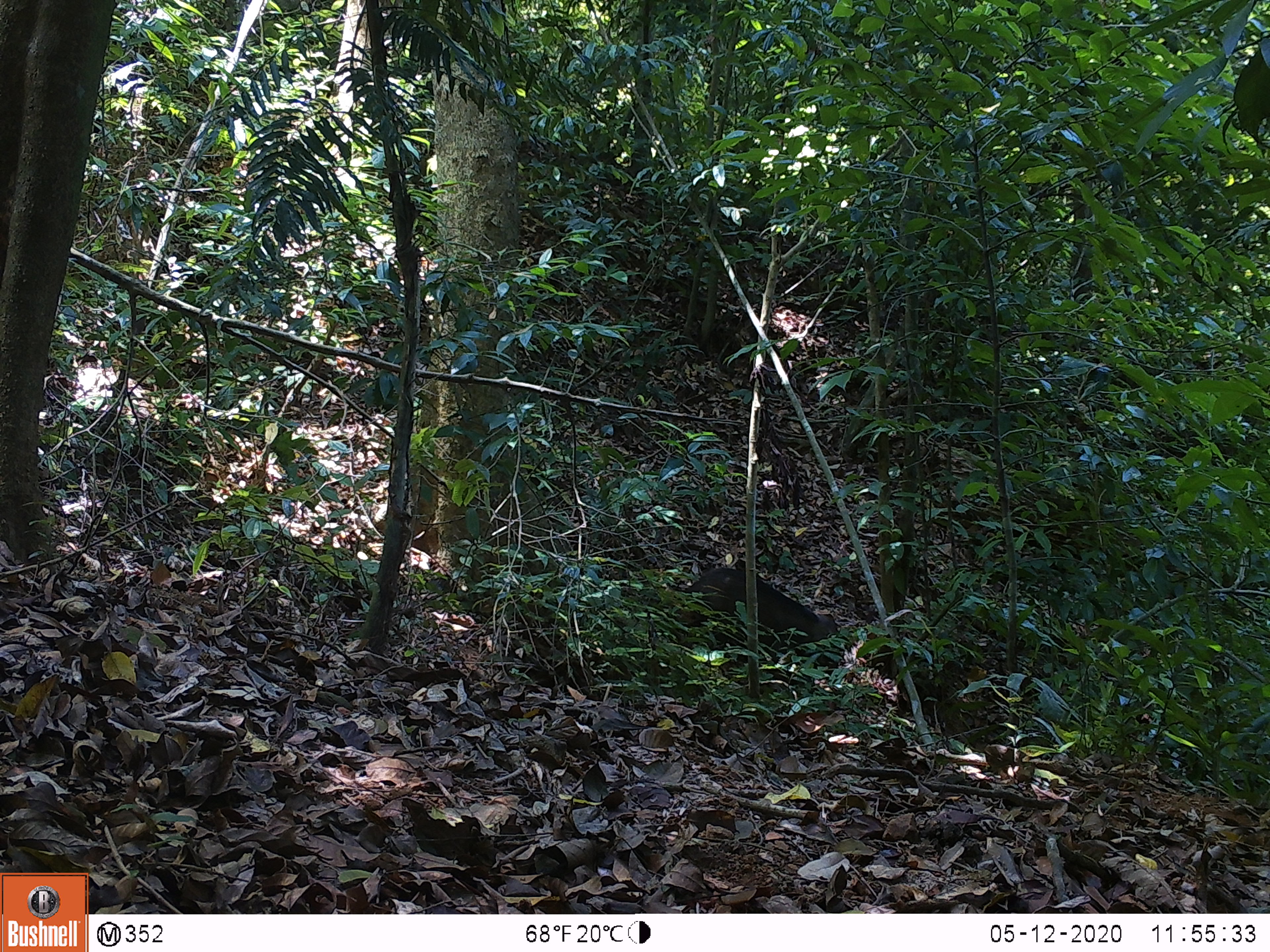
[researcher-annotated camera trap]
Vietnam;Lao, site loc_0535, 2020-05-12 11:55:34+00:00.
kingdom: Animalia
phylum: Chordata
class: Mammalia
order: Artiodactyla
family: Suidae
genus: Sus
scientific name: Sus scrofa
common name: eurasian wild pig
Eurasian wild pig (Sus scrofa). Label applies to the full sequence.